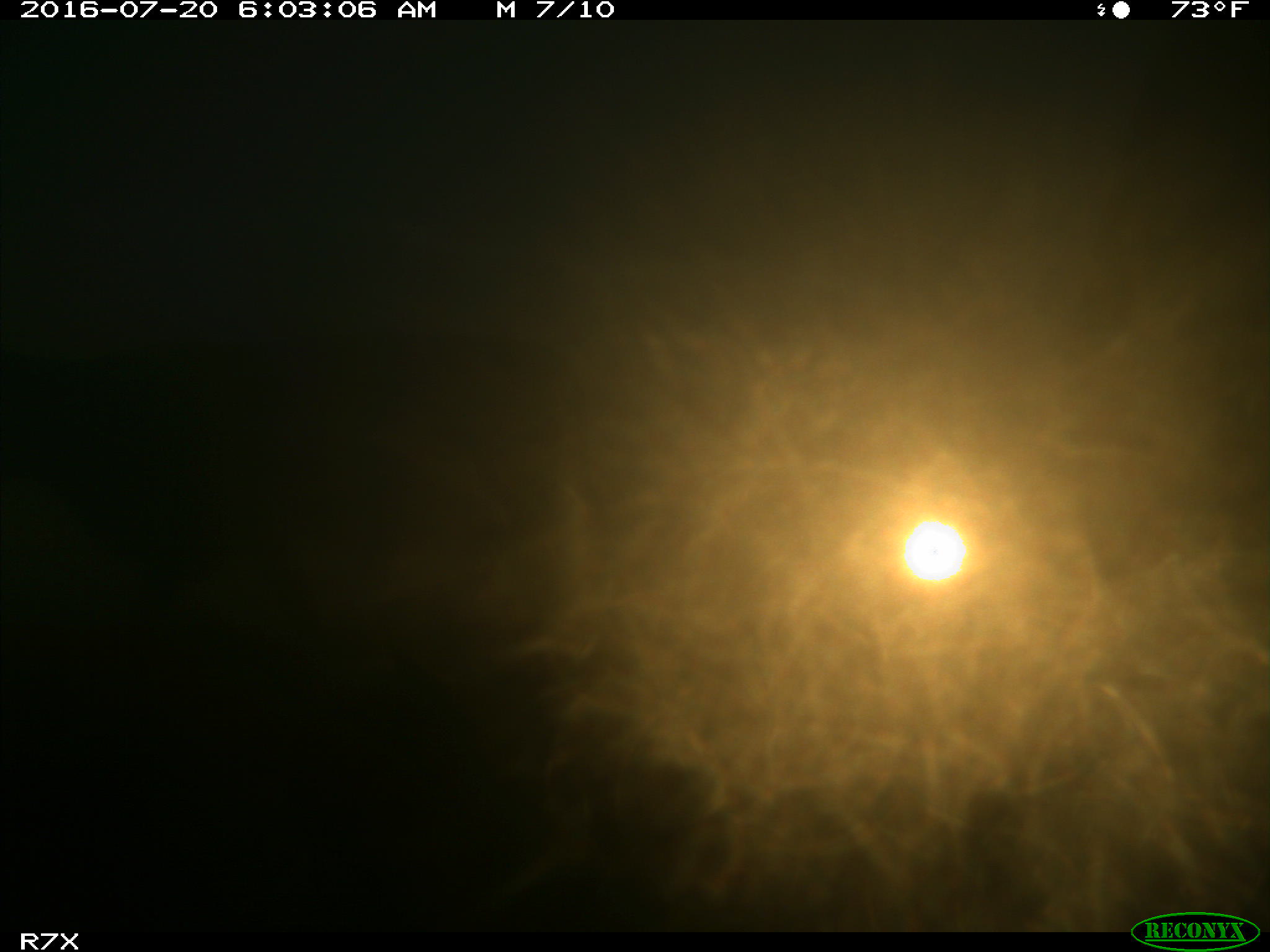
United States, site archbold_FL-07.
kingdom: Animalia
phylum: Chordata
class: Mammalia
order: Artiodactyla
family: Bovidae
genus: Bos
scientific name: Bos taurus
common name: domestic cow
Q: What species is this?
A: Bos taurus (domestic cow).